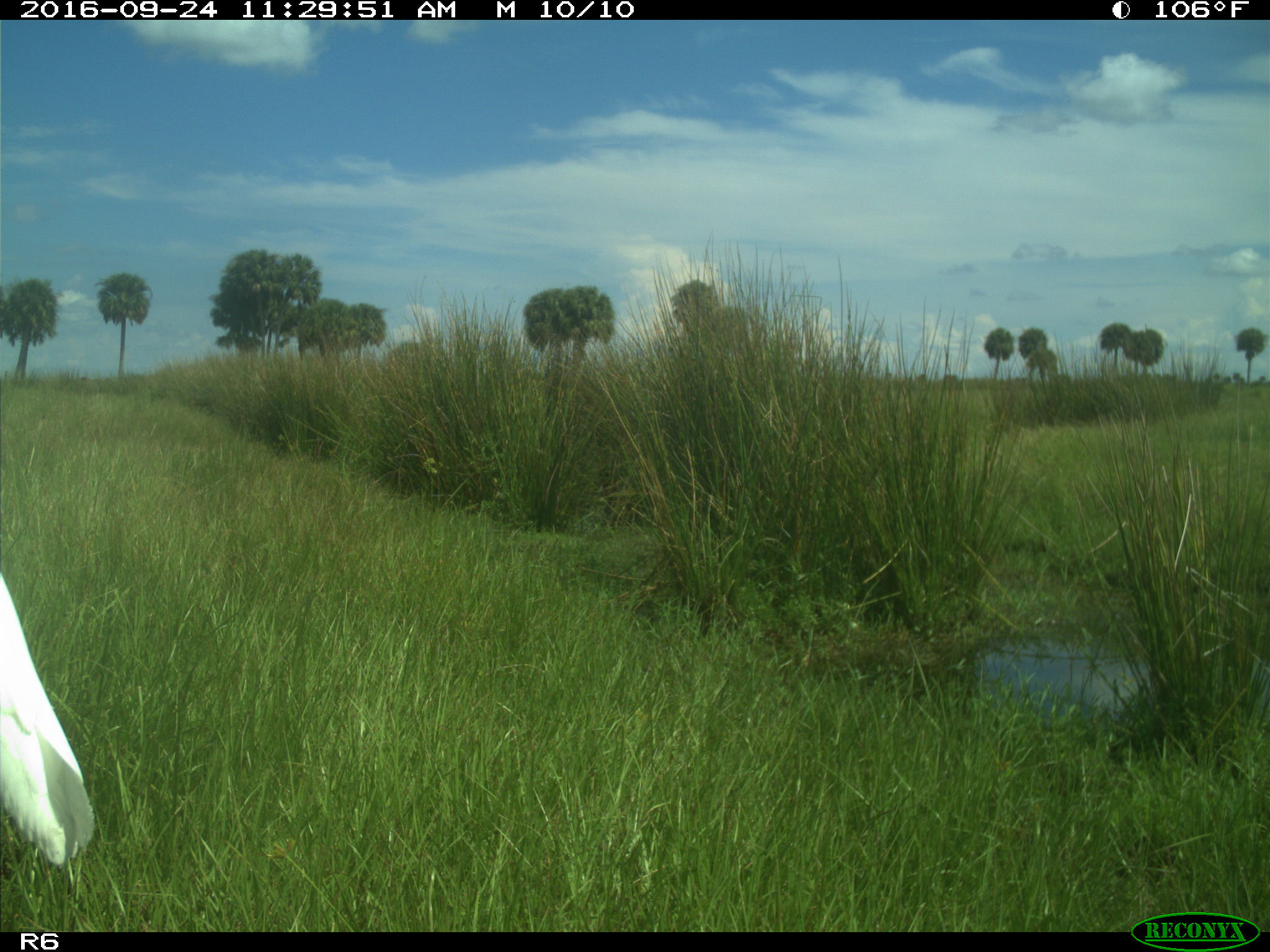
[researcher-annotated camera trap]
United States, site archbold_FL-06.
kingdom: Animalia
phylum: Chordata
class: Aves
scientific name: Aves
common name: birds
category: unidentified bird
Unidentified bird (birds) (Aves).